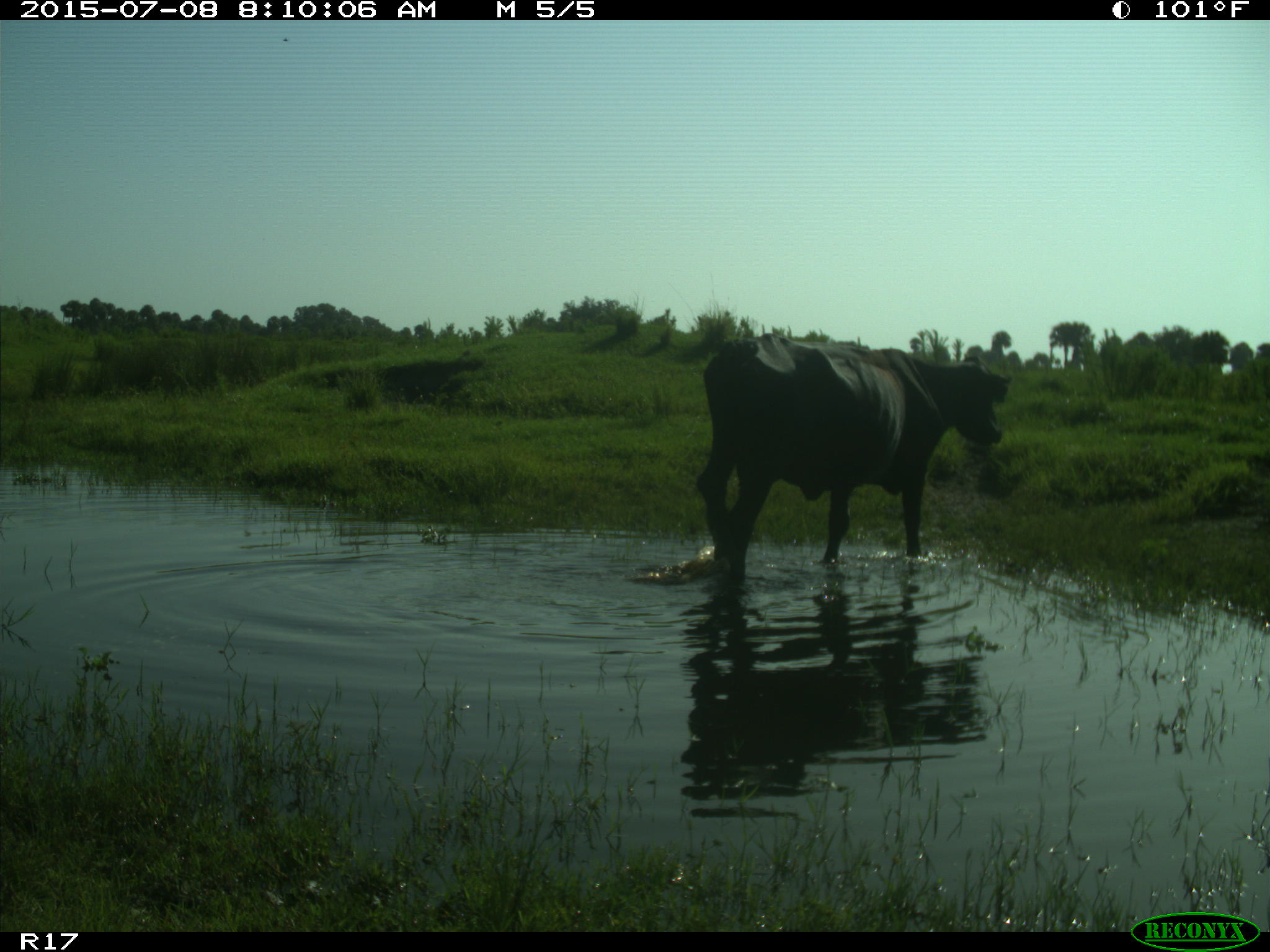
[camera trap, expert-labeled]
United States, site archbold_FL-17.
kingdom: Animalia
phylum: Chordata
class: Mammalia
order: Artiodactyla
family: Bovidae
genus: Bos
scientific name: Bos taurus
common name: domestic cow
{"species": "Bos taurus (domestic cow)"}